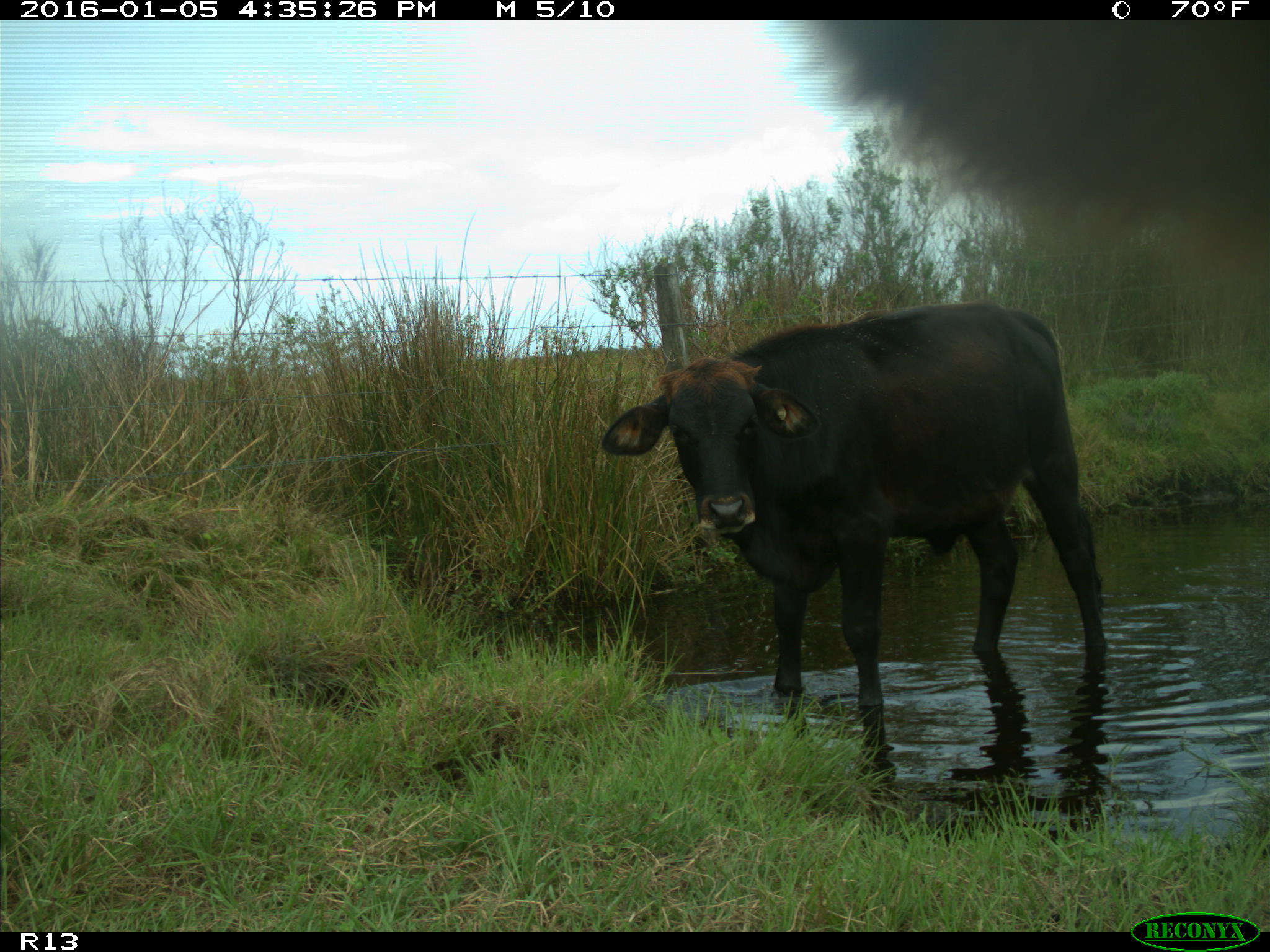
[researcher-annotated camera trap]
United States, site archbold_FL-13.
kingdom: Animalia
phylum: Chordata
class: Mammalia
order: Artiodactyla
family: Bovidae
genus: Bos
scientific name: Bos taurus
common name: domestic cow